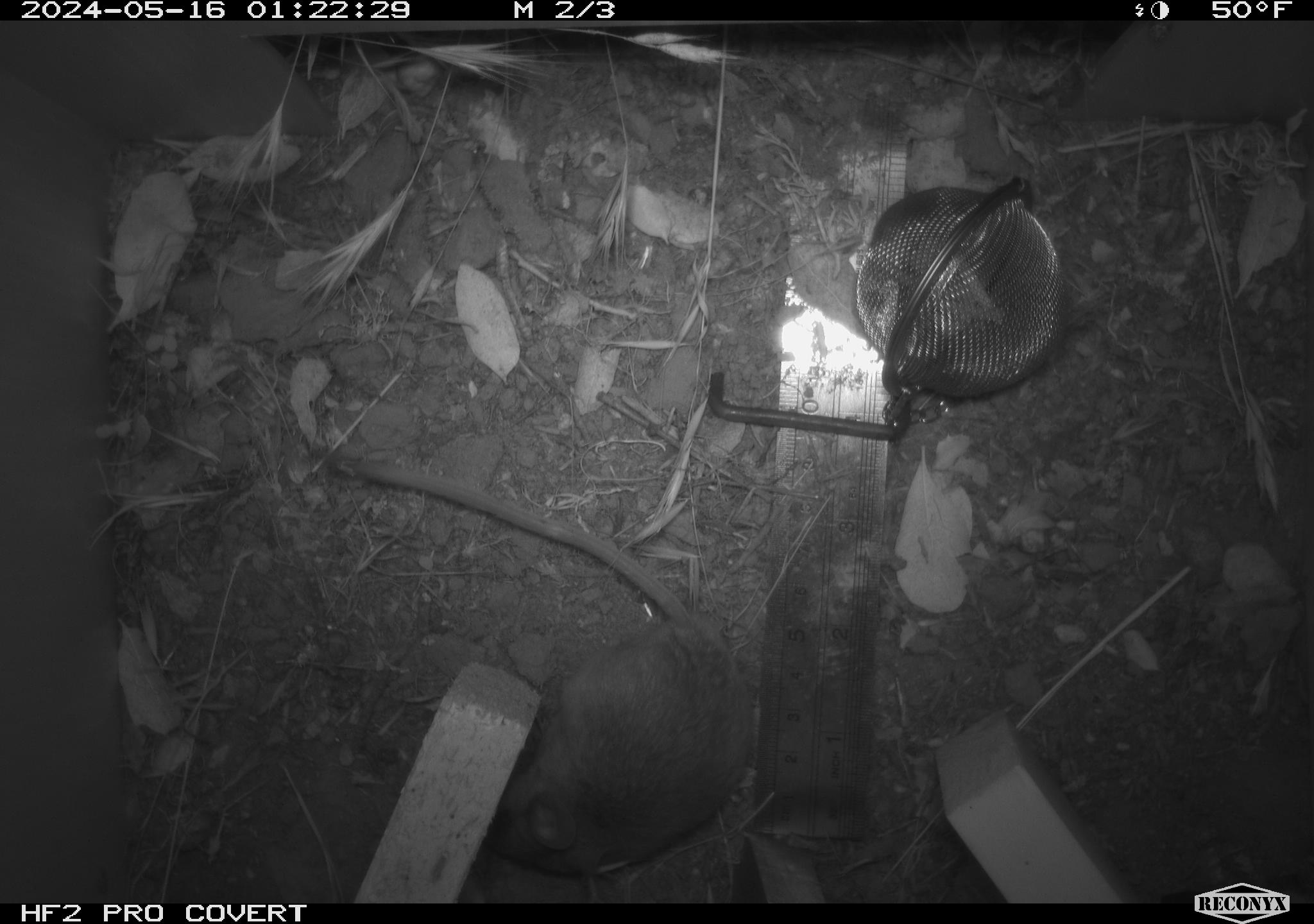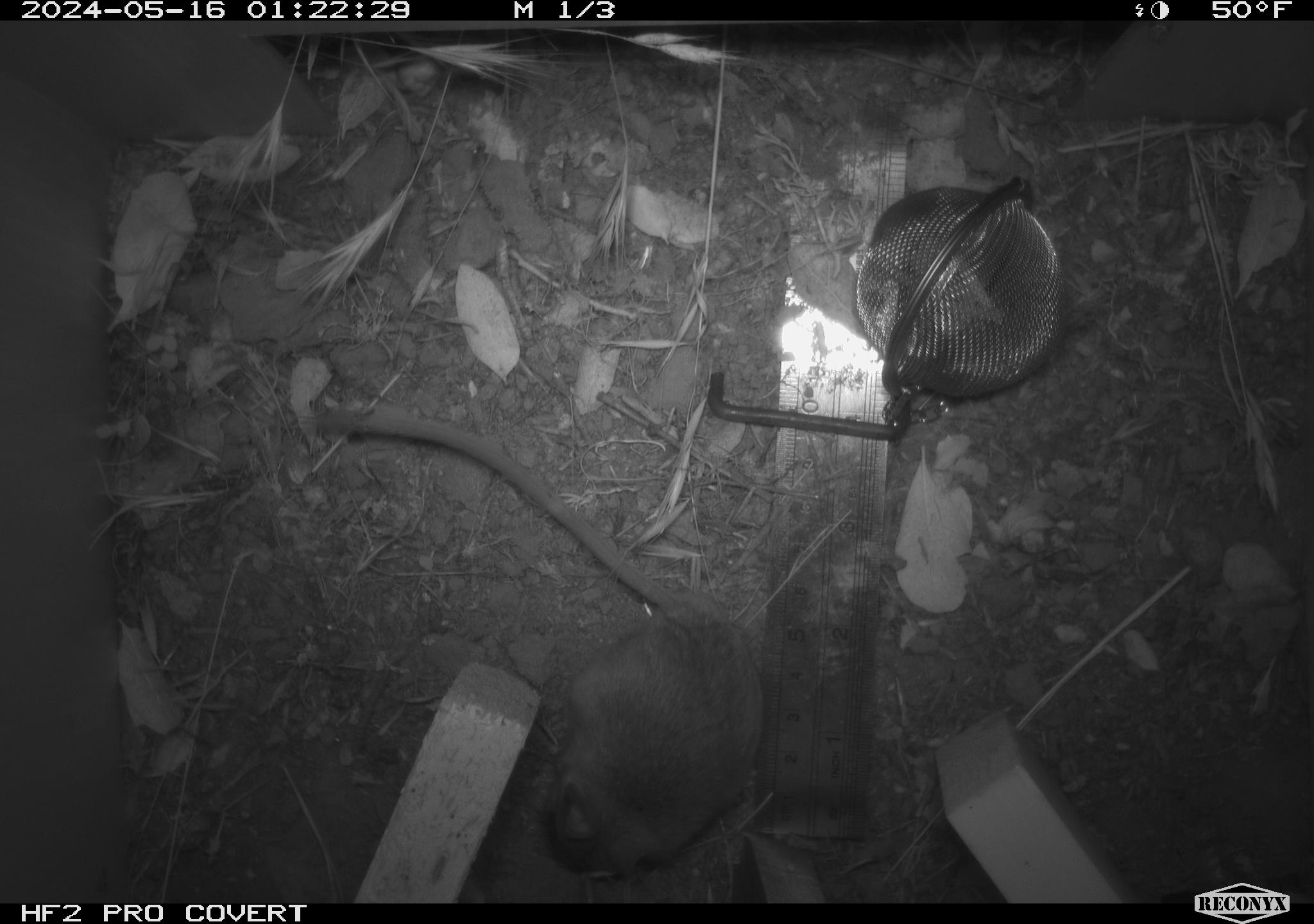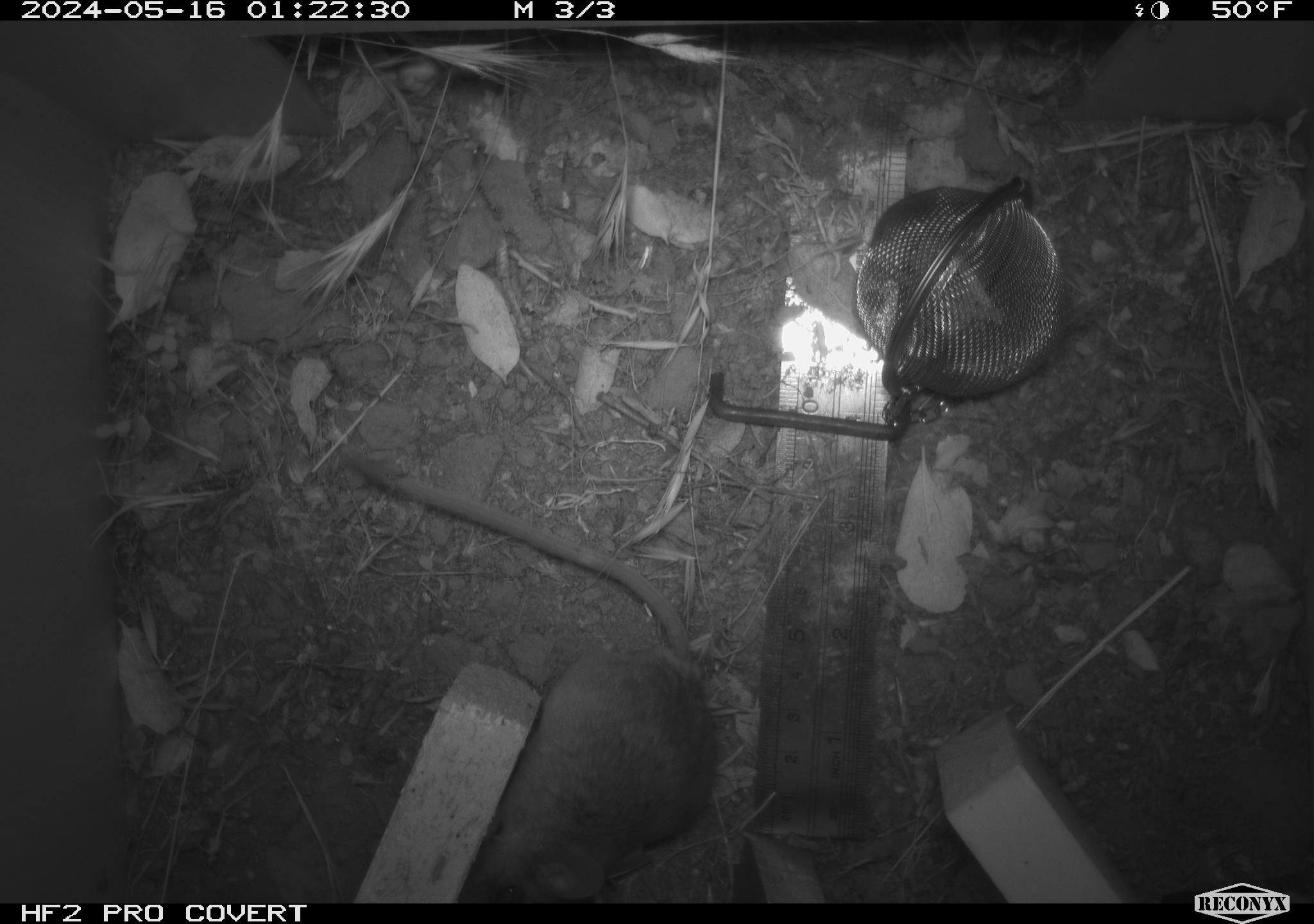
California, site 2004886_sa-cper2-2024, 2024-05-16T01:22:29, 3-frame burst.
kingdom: Animalia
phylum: Chordata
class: Mammalia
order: Rodentia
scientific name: Rodentia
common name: rodent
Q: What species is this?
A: Rodent (Rodentia).